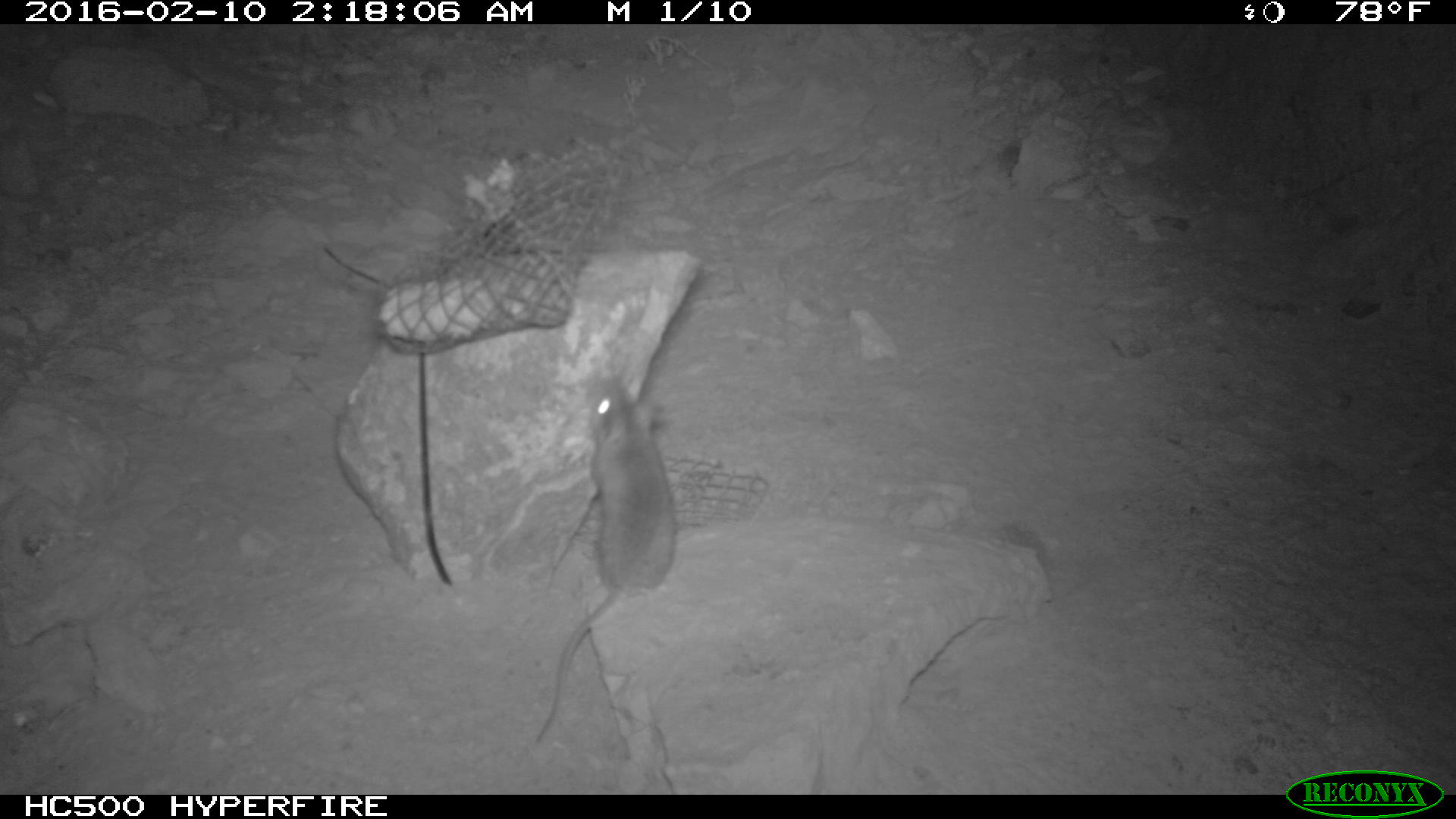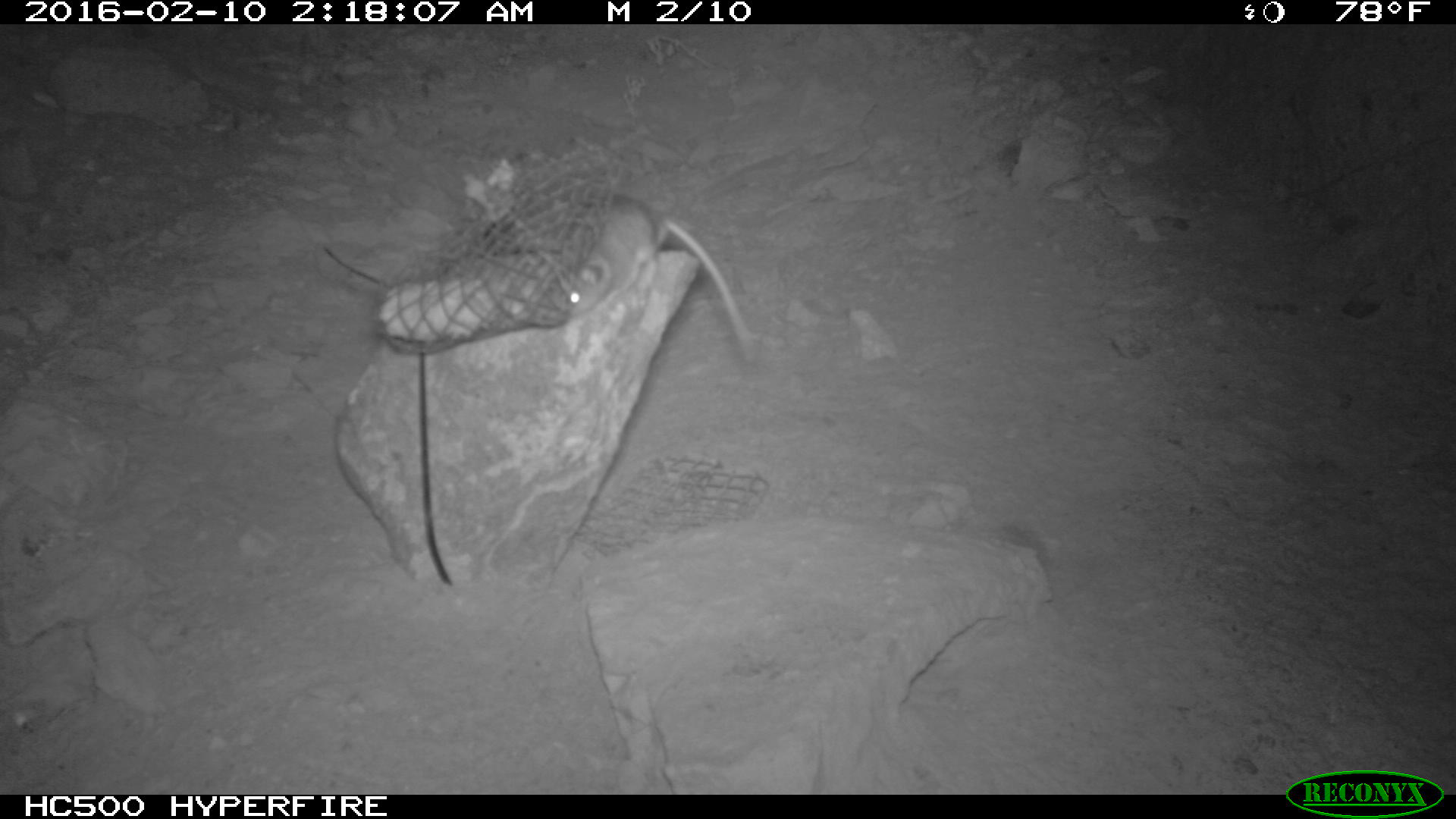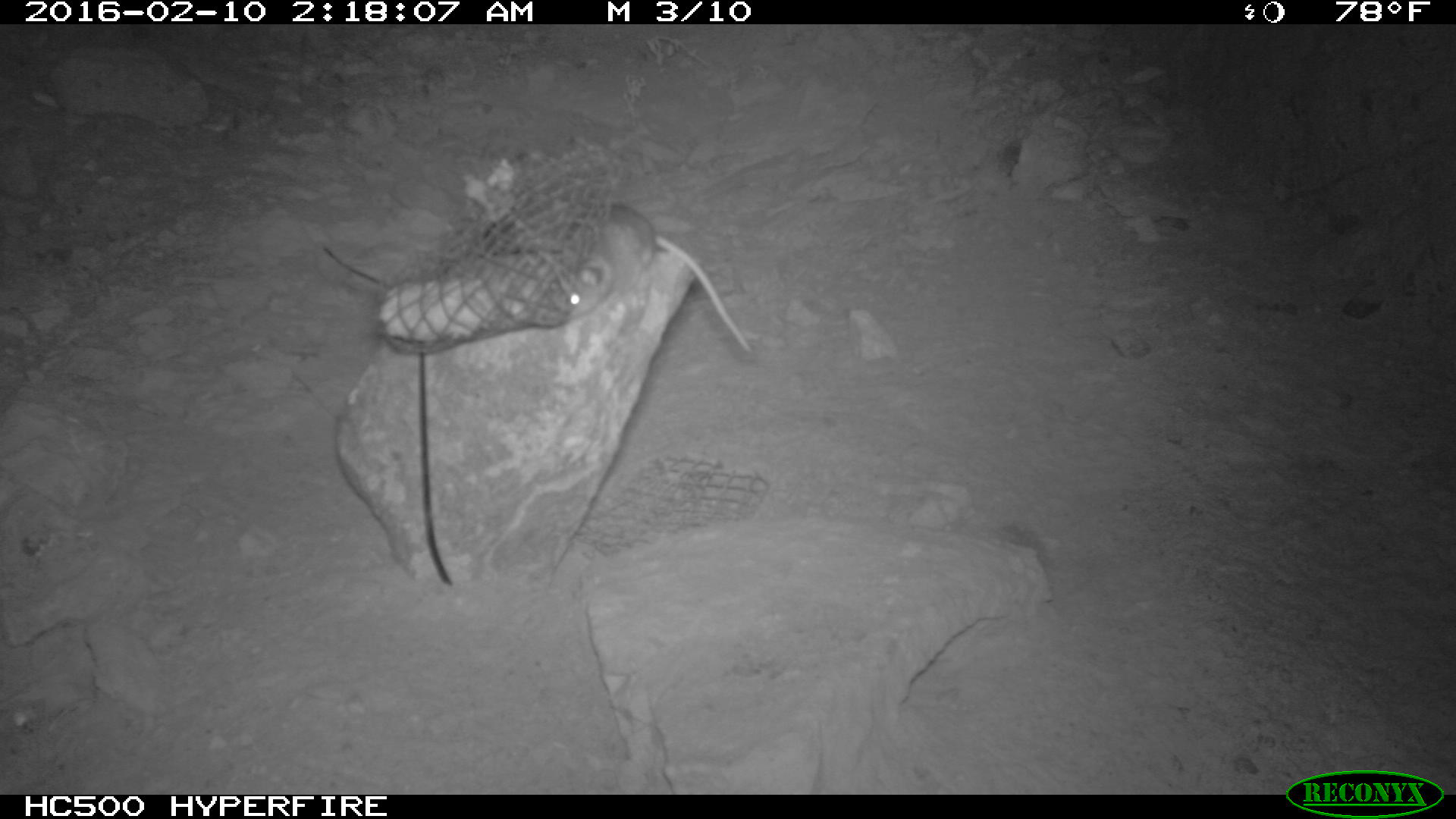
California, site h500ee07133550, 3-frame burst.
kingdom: Animalia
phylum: Chordata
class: Mammalia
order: Rodentia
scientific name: Rodentia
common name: rodent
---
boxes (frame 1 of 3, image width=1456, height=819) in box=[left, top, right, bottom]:
rodent: box=[533, 376, 676, 743]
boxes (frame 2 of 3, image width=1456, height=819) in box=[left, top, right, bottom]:
rodent: box=[563, 195, 757, 362]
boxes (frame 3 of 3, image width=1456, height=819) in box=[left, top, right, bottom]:
rodent: box=[564, 205, 752, 353]